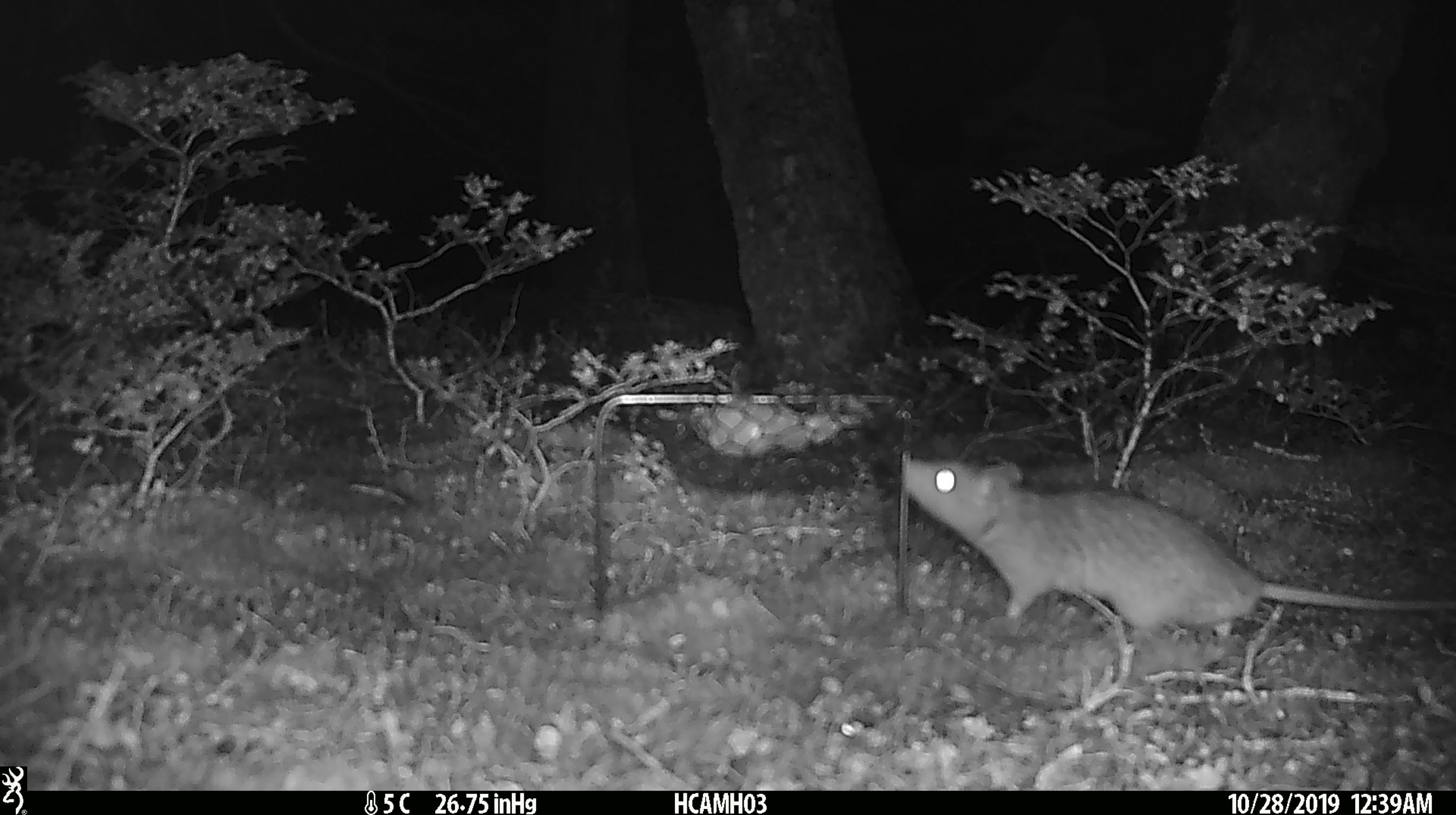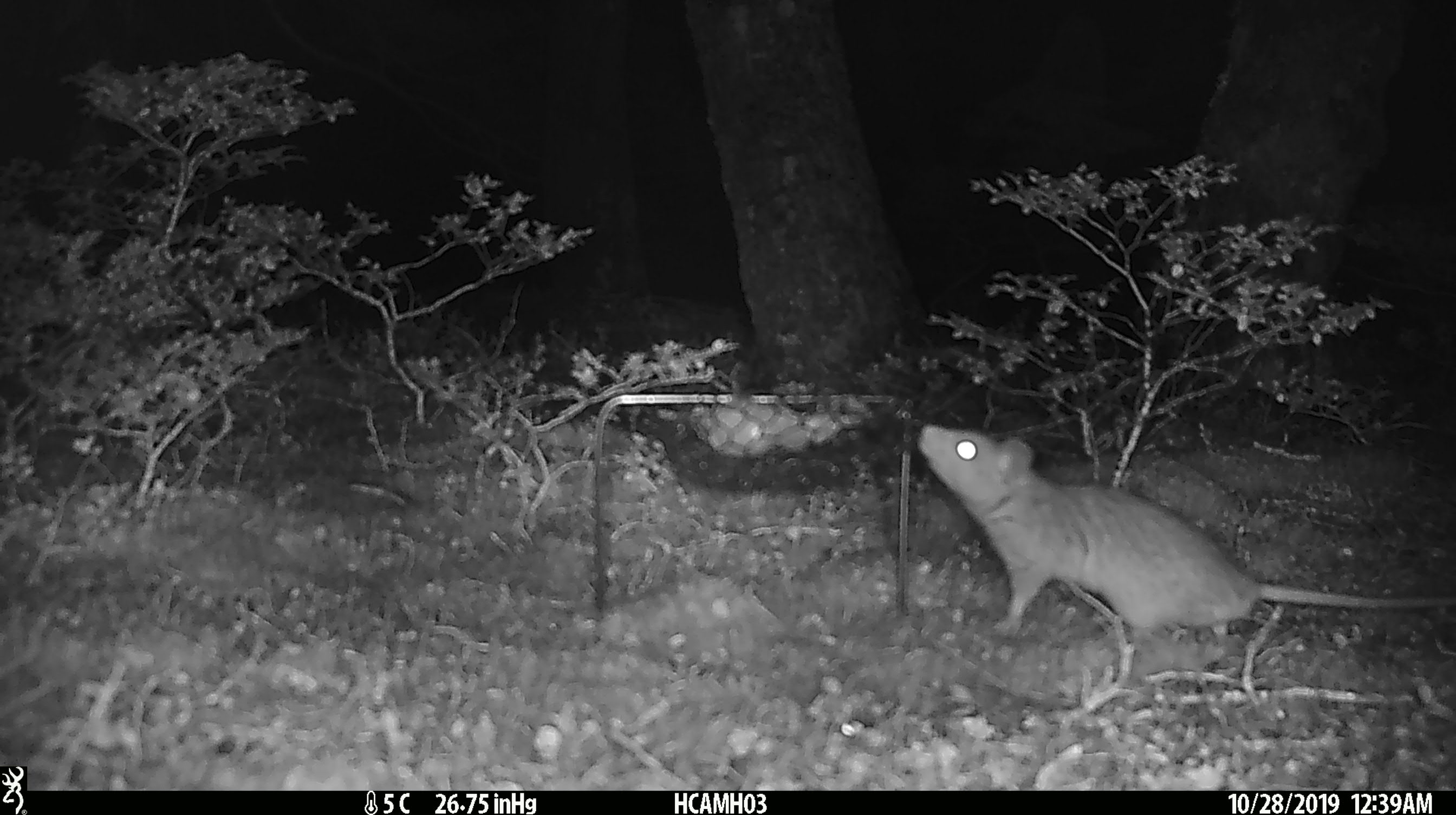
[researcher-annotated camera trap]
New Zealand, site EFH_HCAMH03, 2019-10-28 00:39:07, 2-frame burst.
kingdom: Animalia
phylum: Chordata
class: Mammalia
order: Rodentia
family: Muridae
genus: Rattus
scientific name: Rattus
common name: rat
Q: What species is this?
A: Rat (Rattus).